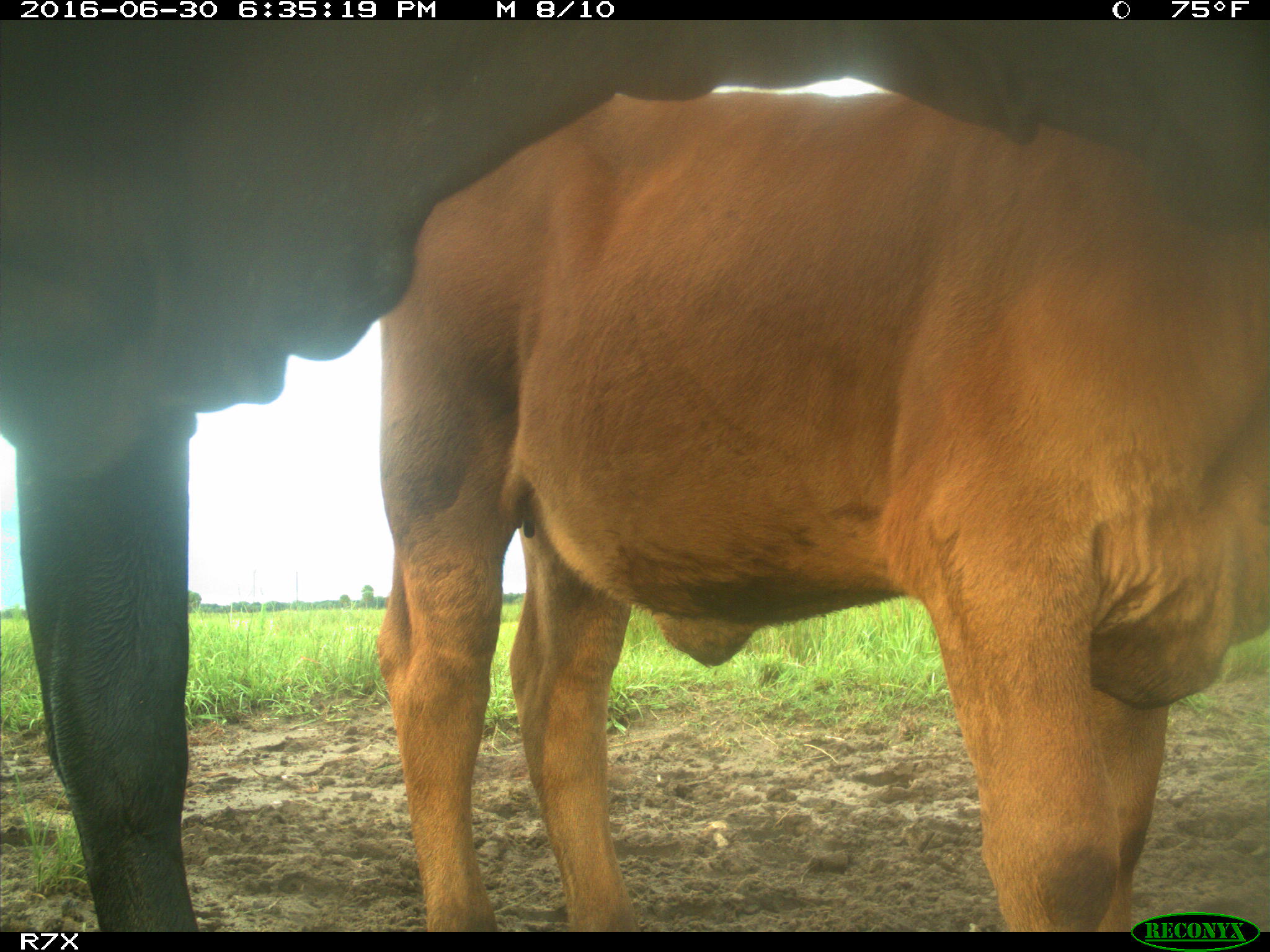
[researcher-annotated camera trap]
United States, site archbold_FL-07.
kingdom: Animalia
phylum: Chordata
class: Mammalia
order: Artiodactyla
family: Bovidae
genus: Bos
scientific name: Bos taurus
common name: domestic cow